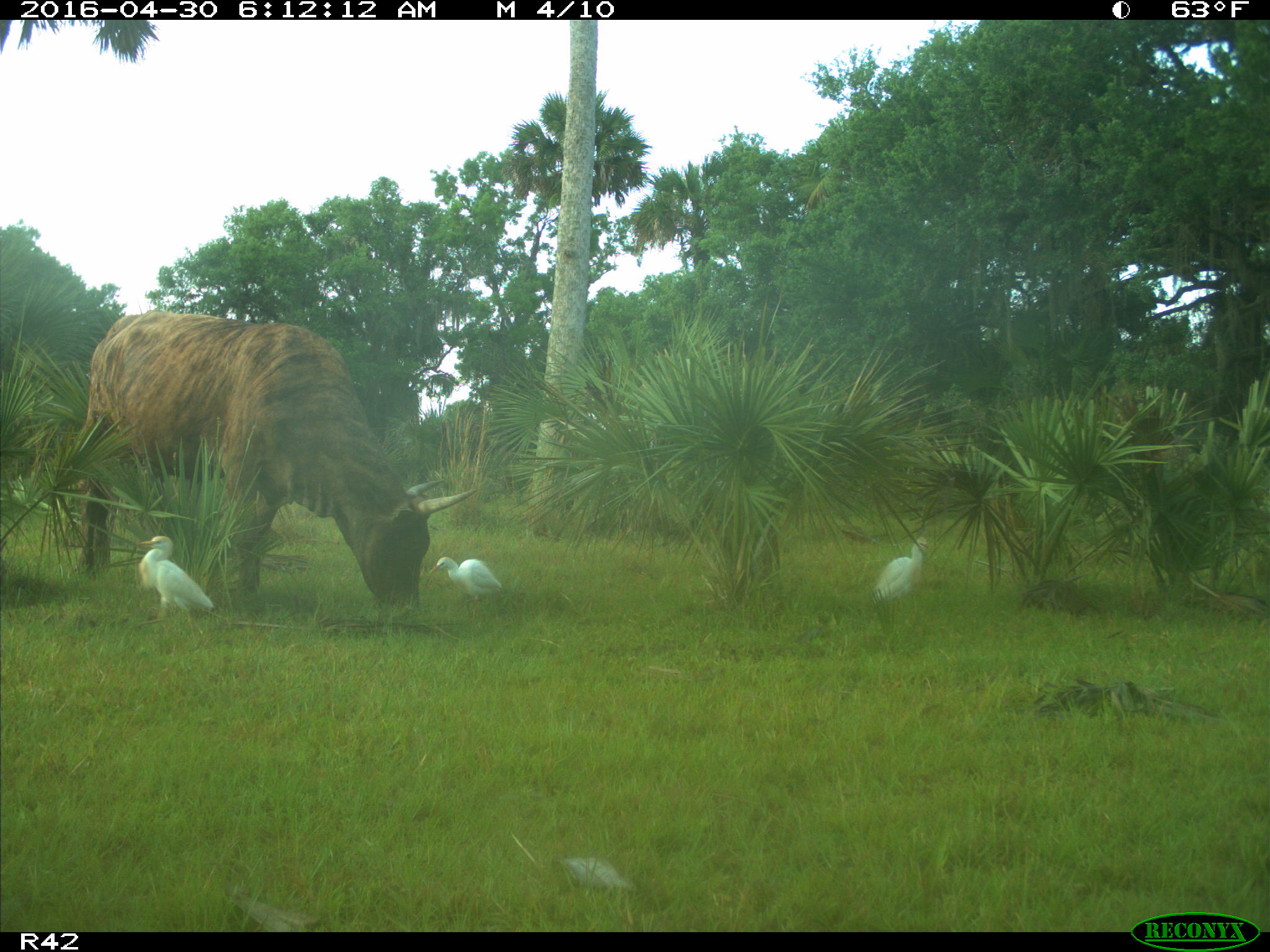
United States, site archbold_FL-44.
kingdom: Animalia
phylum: Chordata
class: Mammalia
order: Artiodactyla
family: Bovidae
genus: Bos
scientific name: Bos taurus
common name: domestic cow